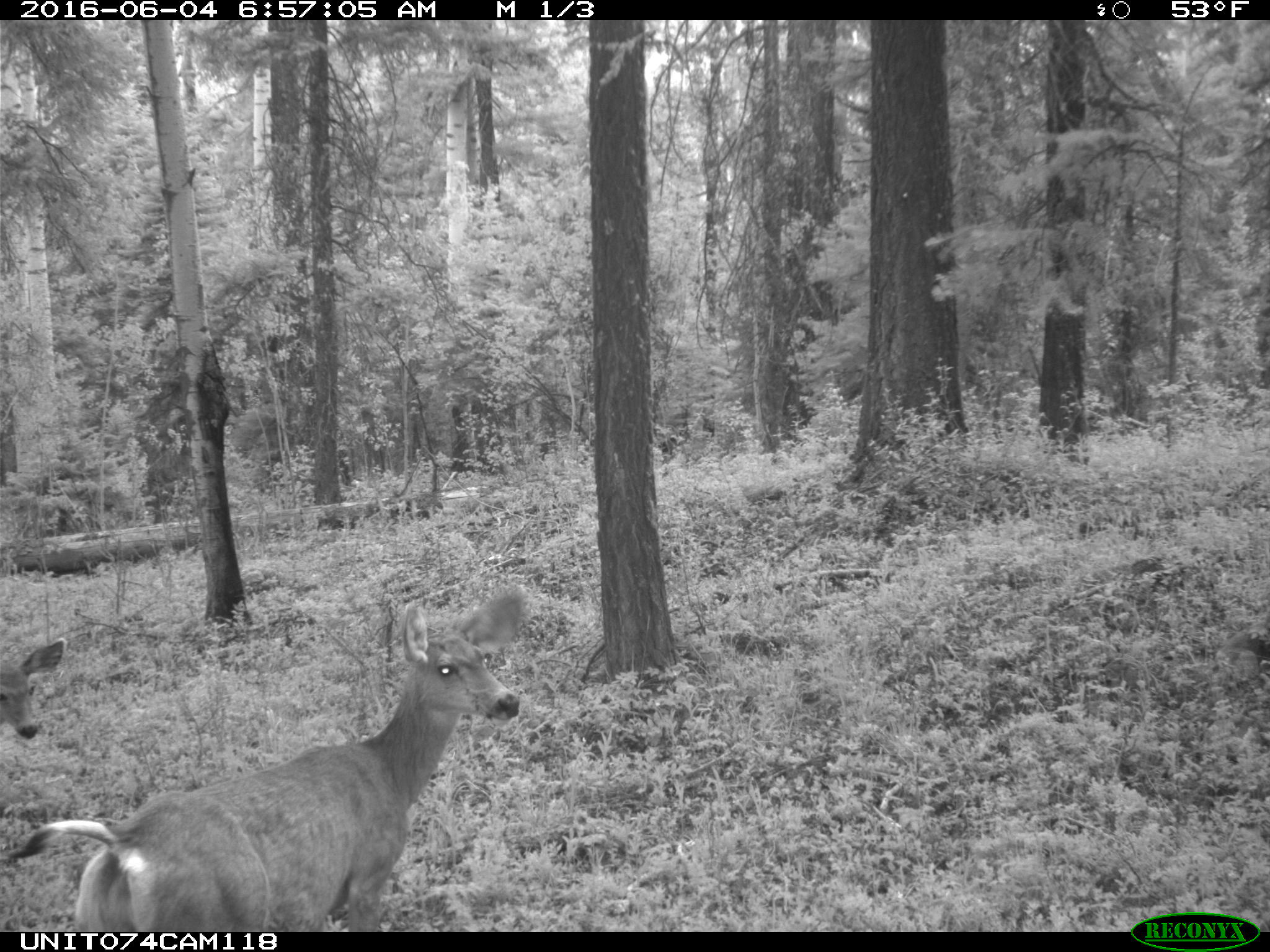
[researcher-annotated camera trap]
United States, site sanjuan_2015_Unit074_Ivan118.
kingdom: Animalia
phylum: Chordata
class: Mammalia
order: Artiodactyla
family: Cervidae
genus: Odocoileus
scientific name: Odocoileus hemionus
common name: mule deer